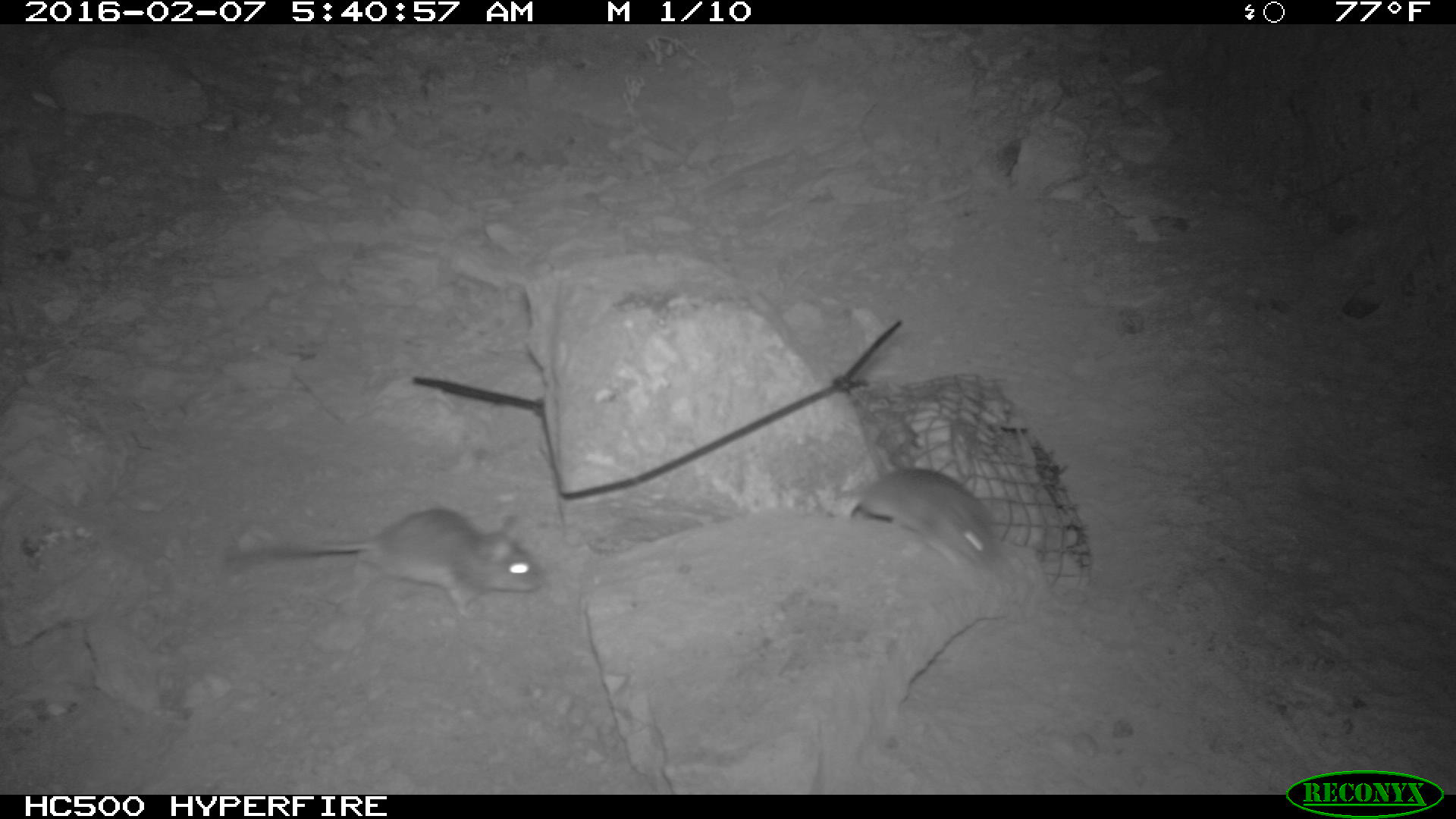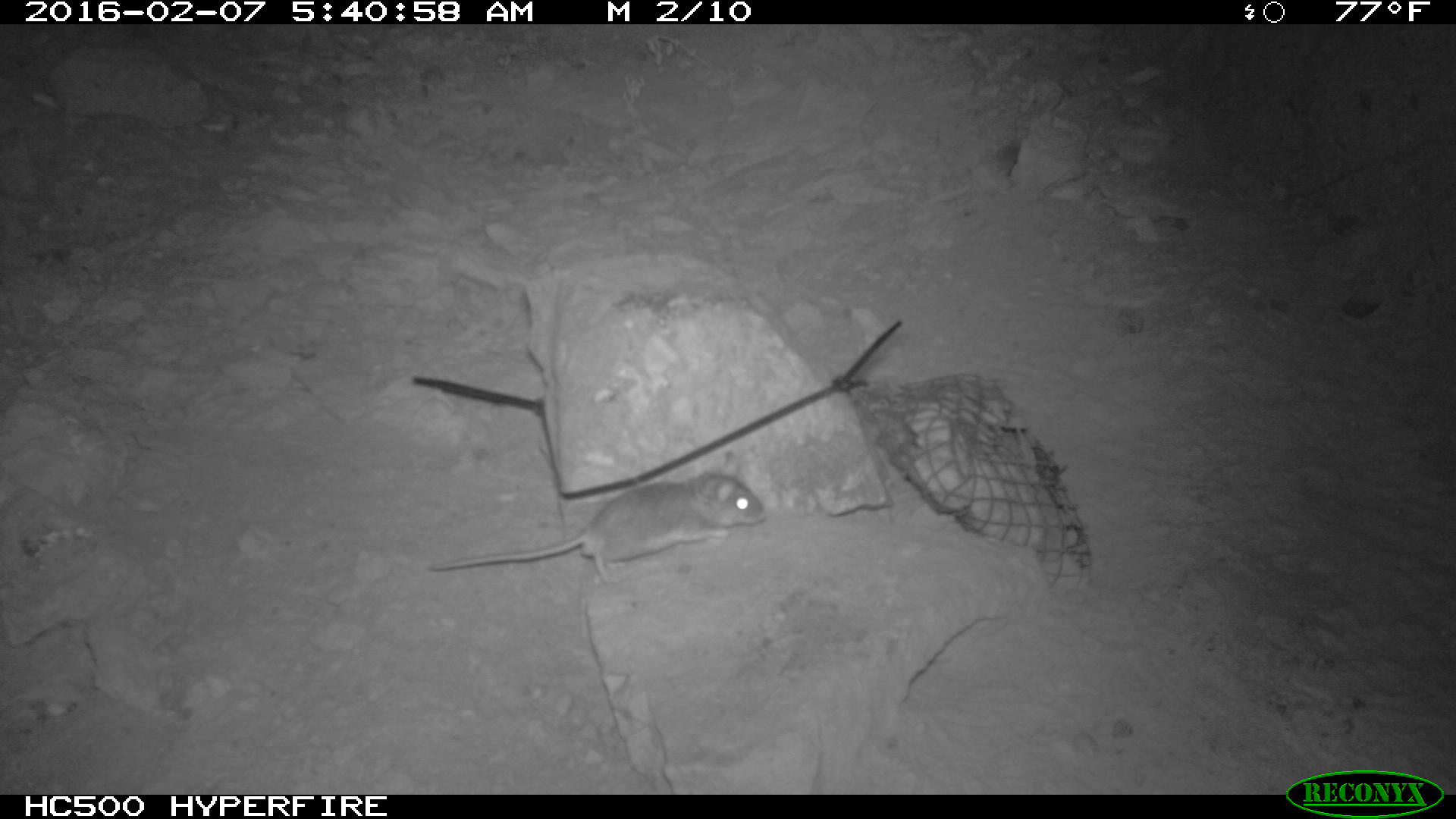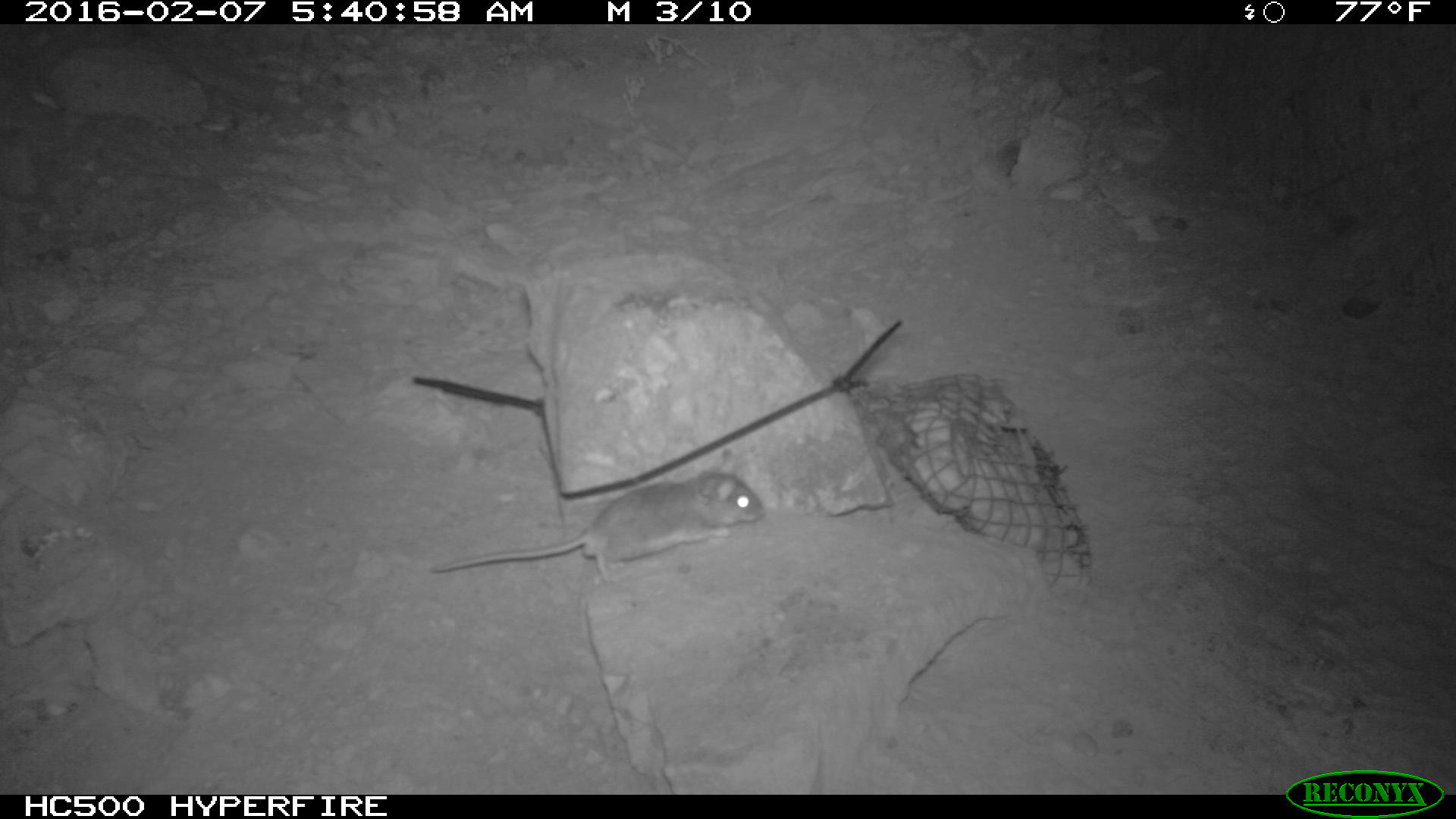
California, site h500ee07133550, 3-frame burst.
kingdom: Animalia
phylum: Chordata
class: Mammalia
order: Rodentia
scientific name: Rodentia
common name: rodent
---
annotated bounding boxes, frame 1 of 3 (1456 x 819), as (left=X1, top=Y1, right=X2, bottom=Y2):
rodent: (left=221, top=506, right=544, bottom=622); (left=844, top=385, right=1006, bottom=591)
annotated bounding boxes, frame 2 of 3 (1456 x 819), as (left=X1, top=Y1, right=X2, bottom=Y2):
rodent: (left=427, top=450, right=768, bottom=582)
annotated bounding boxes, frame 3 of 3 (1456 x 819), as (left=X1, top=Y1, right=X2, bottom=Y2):
rodent: (left=429, top=447, right=763, bottom=582)